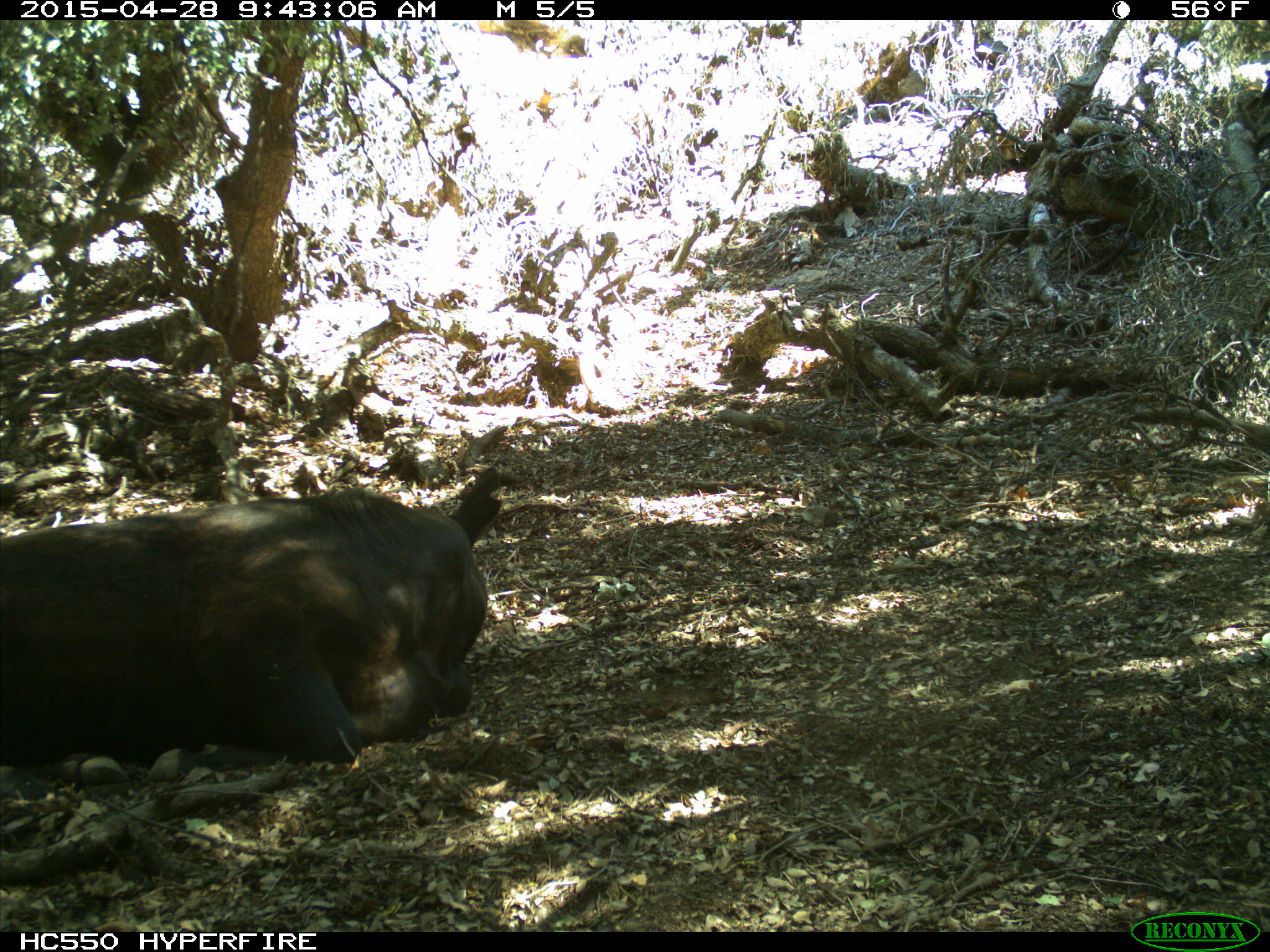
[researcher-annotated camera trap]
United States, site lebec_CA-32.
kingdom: Animalia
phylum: Chordata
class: Mammalia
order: Artiodactyla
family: Bovidae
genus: Bos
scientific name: Bos taurus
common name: domestic cow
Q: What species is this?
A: Bos taurus (domestic cow).